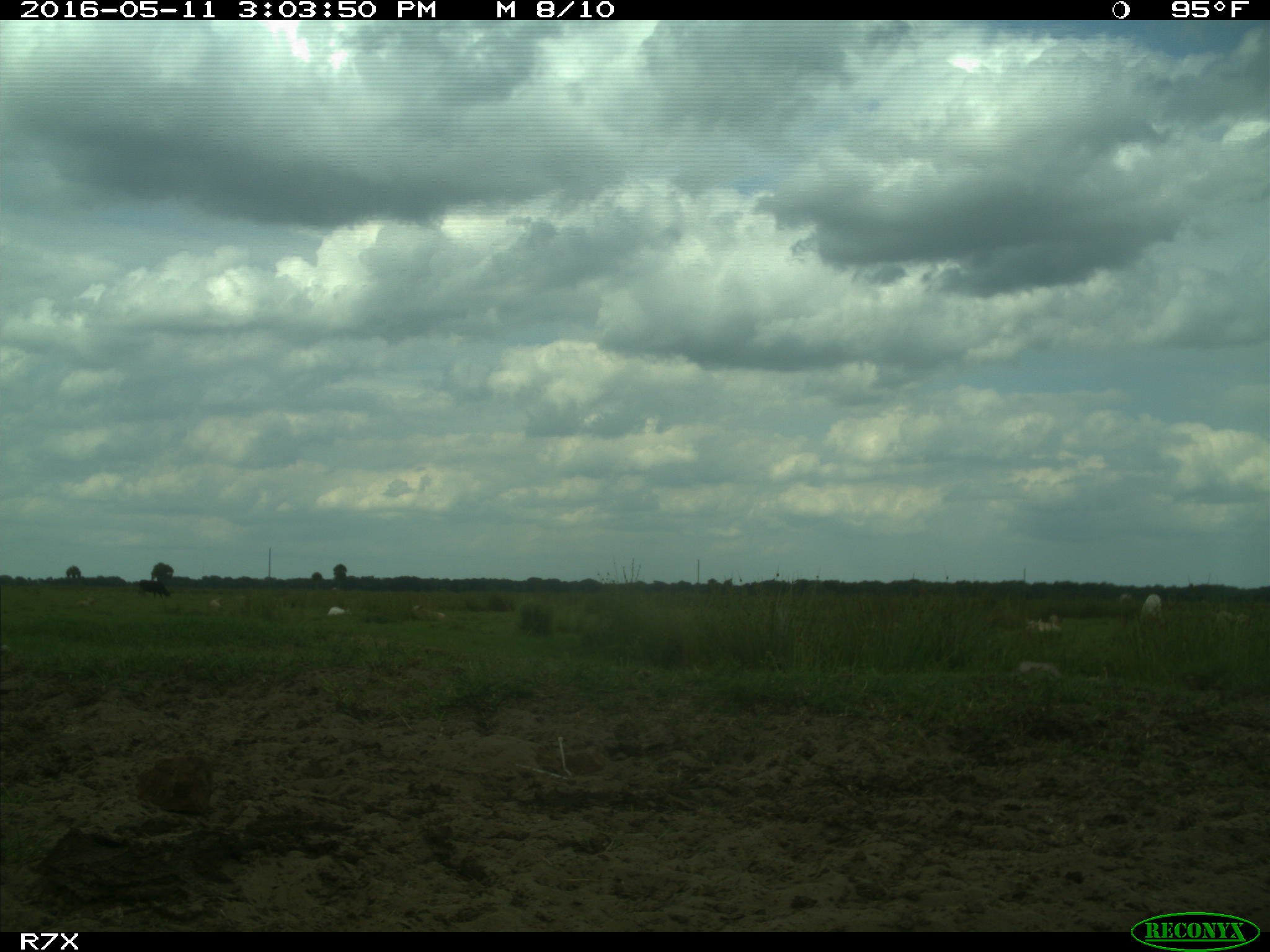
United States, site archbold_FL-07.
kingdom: Animalia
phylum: Chordata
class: Mammalia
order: Artiodactyla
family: Bovidae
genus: Bos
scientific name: Bos taurus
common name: domestic cow